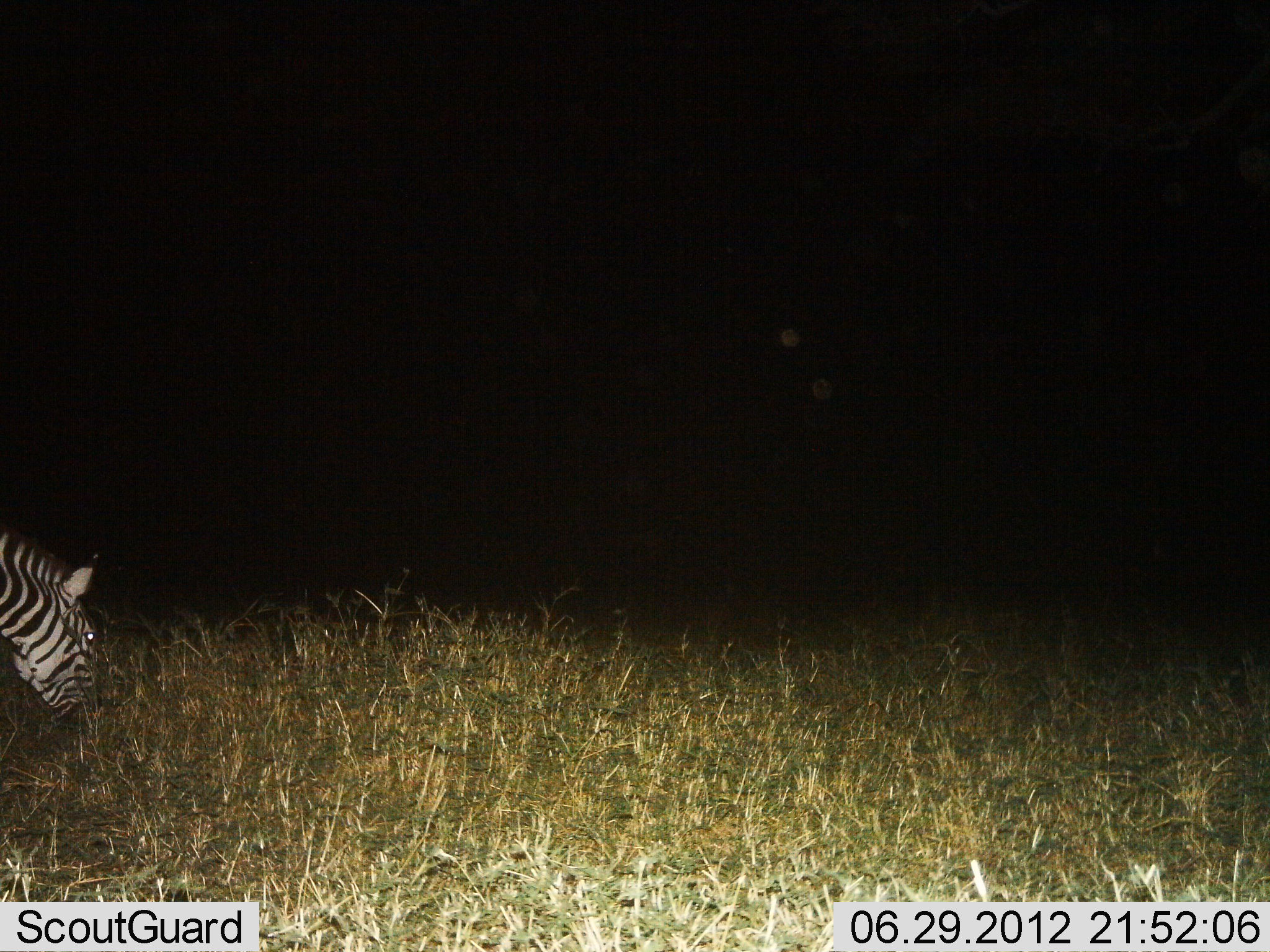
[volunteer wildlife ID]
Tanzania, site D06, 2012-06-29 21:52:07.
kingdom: Animalia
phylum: Chordata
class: Mammalia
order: Perissodactyla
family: Equidae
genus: Equus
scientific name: Equus quagga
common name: plains zebra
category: zebra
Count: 1.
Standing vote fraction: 20%.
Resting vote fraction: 0%.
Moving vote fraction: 10%.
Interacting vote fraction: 0%.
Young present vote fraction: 0%.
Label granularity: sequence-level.